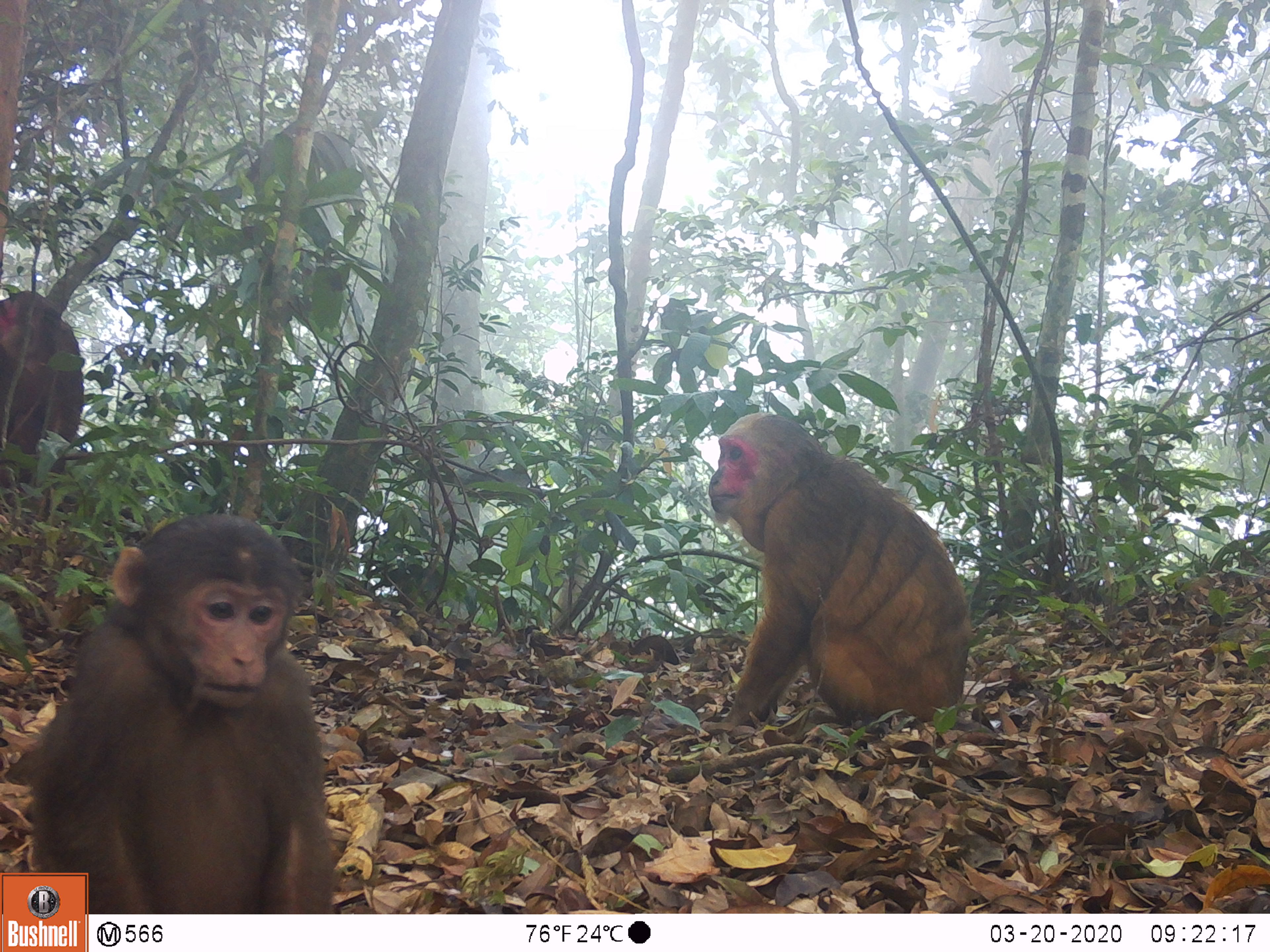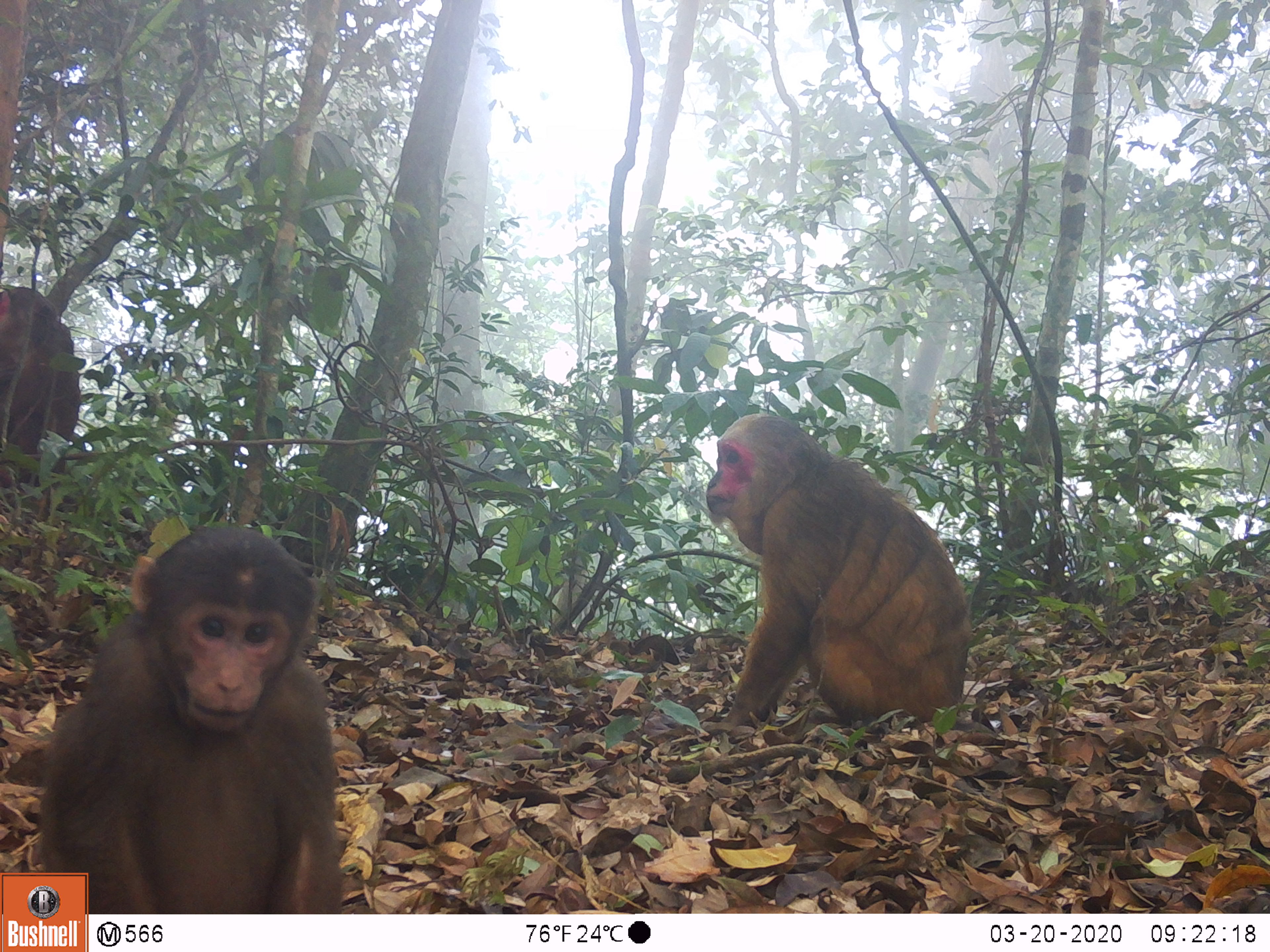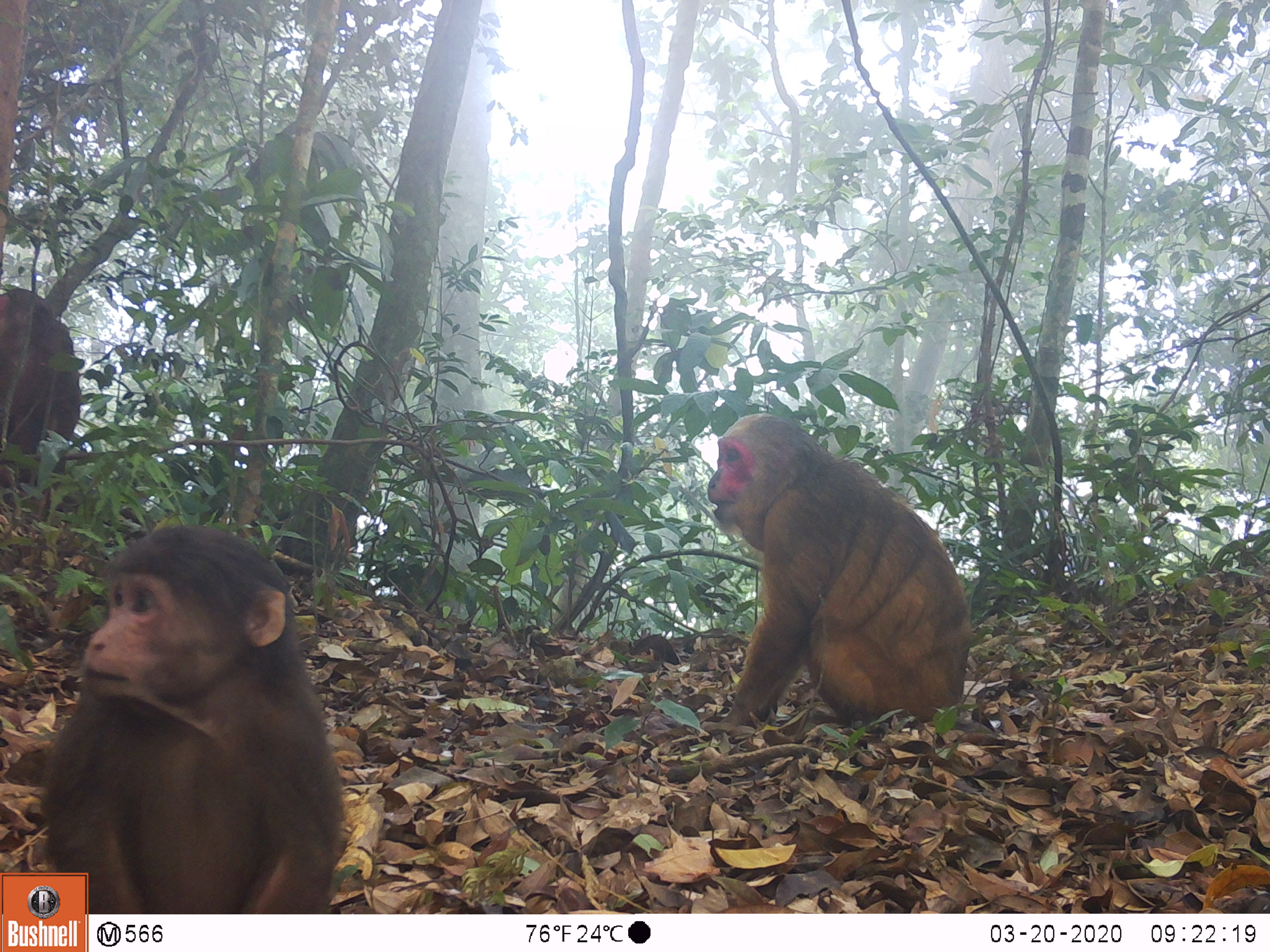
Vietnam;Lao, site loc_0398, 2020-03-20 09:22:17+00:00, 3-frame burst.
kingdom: Animalia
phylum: Chordata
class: Mammalia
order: Primates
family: Cercopithecidae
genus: Macaca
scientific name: Macaca arctoides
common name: stump-tailed macaque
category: stump tailed macaque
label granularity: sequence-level